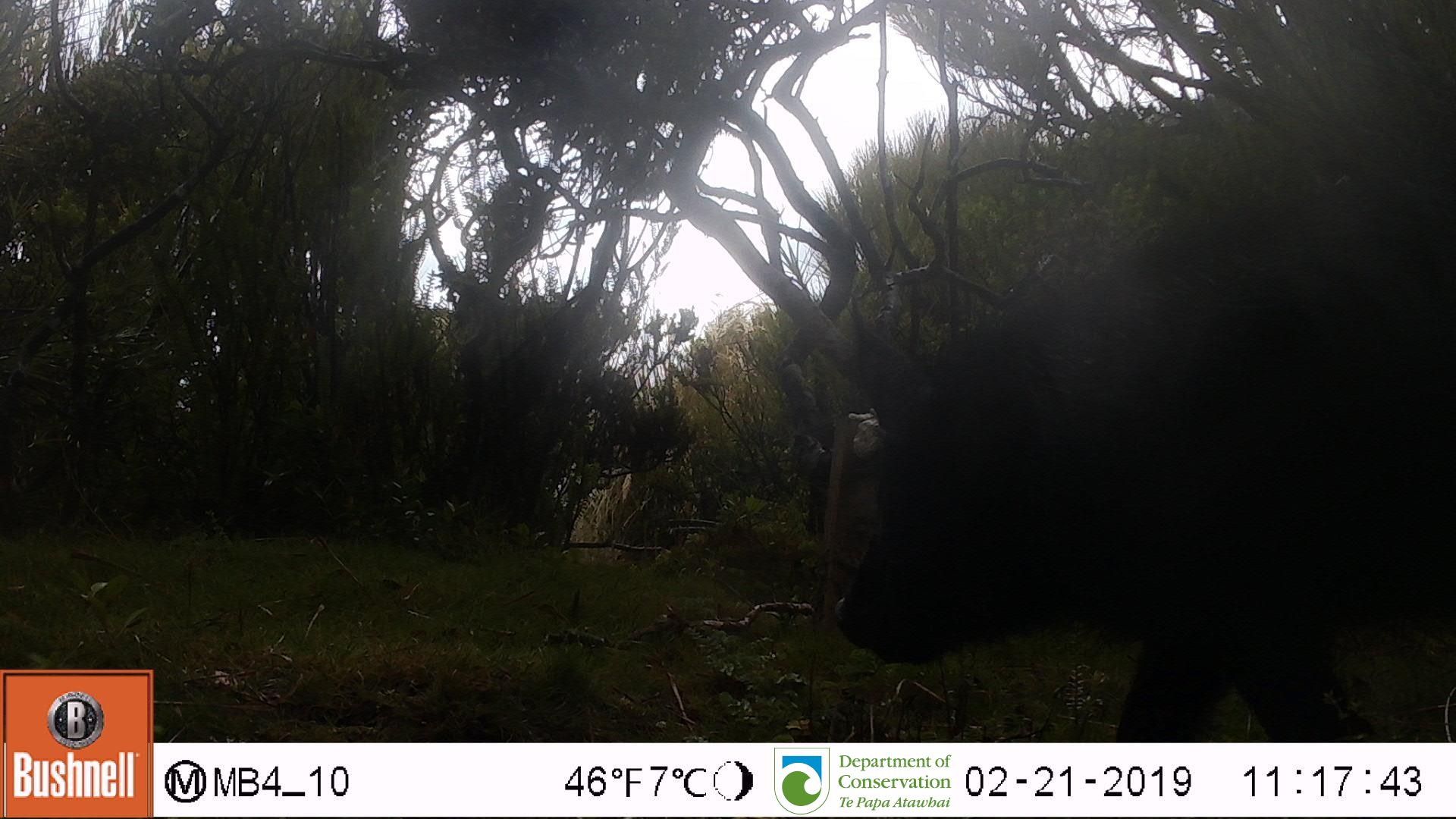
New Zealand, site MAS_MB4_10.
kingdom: Animalia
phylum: Chordata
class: Mammalia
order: Artiodactyla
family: Suidae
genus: Sus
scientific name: Sus scrofa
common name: pig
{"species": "pig (Sus scrofa)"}